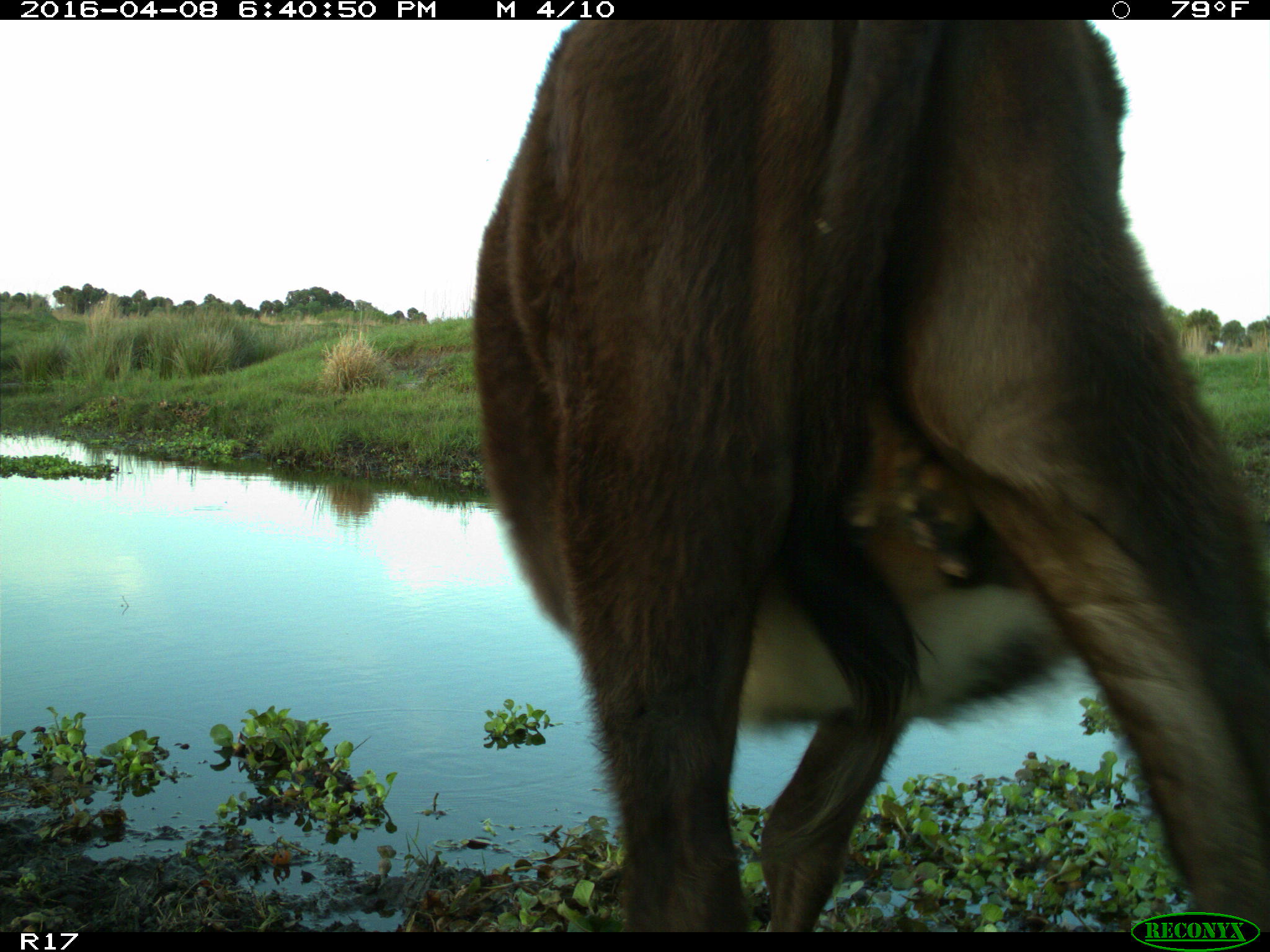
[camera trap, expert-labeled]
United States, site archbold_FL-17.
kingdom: Animalia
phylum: Chordata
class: Mammalia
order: Artiodactyla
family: Bovidae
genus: Bos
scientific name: Bos taurus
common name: domestic cow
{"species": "Bos taurus (domestic cow)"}